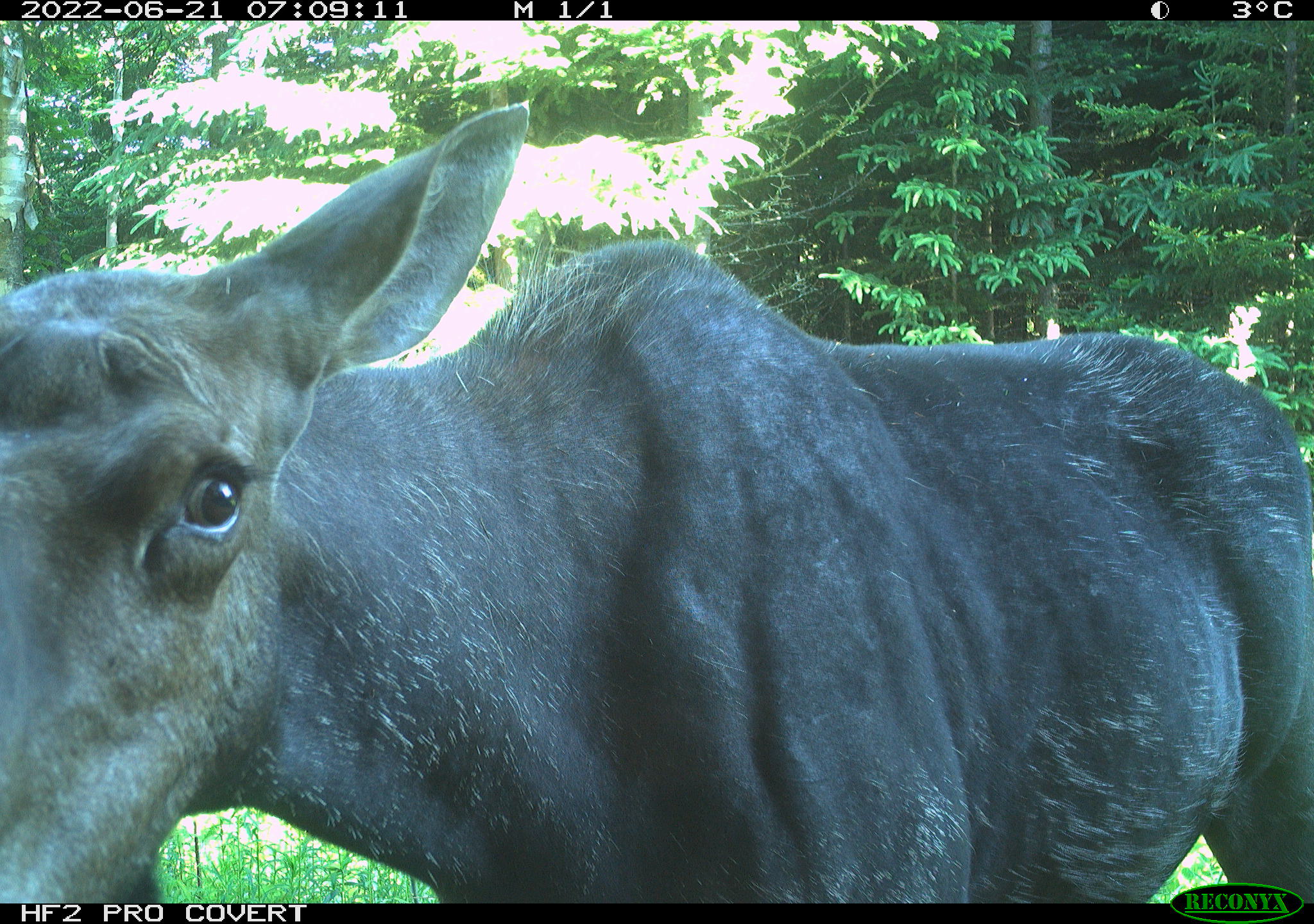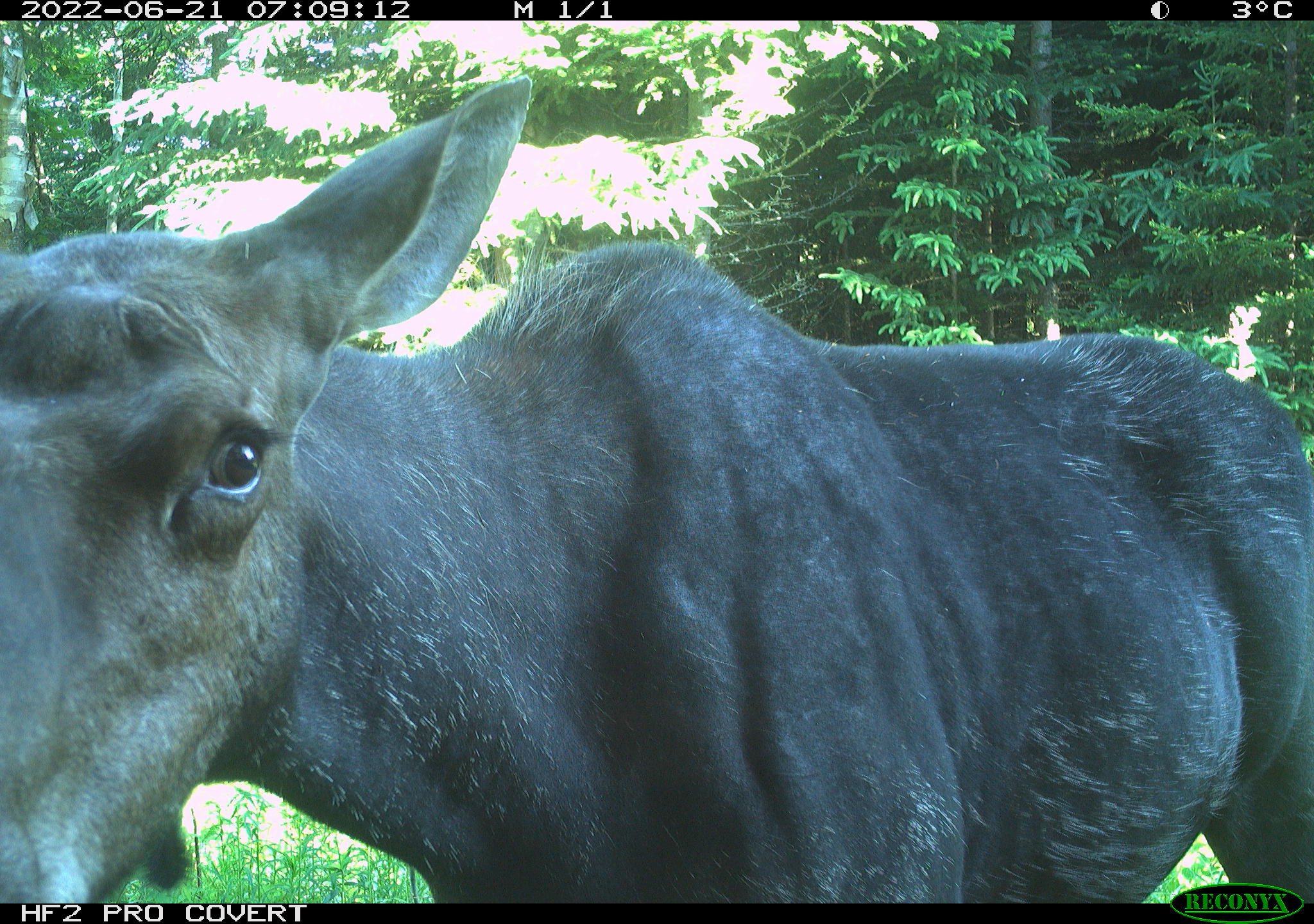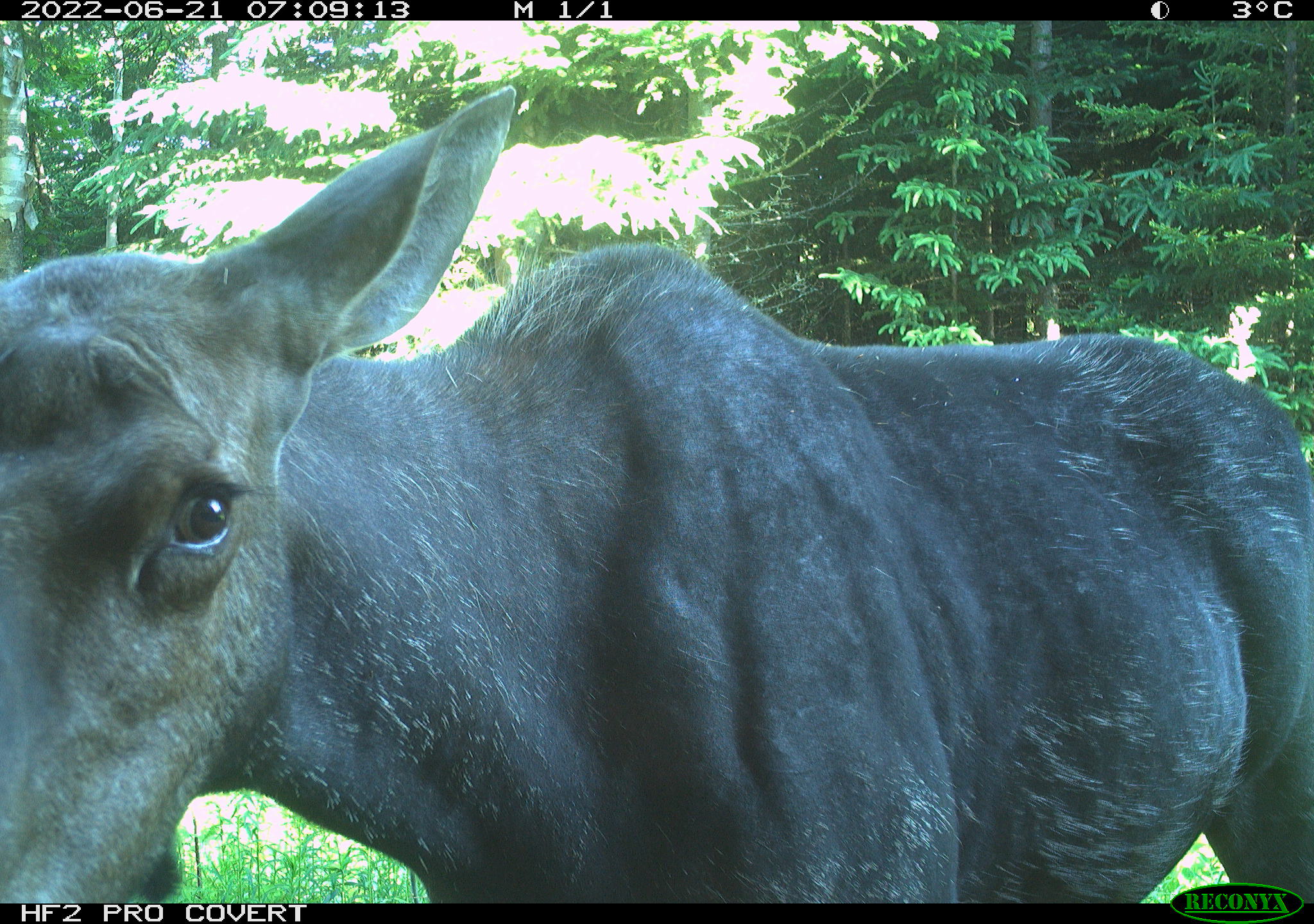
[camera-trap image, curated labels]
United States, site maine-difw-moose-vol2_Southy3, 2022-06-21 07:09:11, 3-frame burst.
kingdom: Animalia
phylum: Chordata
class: Mammalia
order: Artiodactyla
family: Cervidae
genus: Alces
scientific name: Alces alces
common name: moose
Moose (Alces alces).